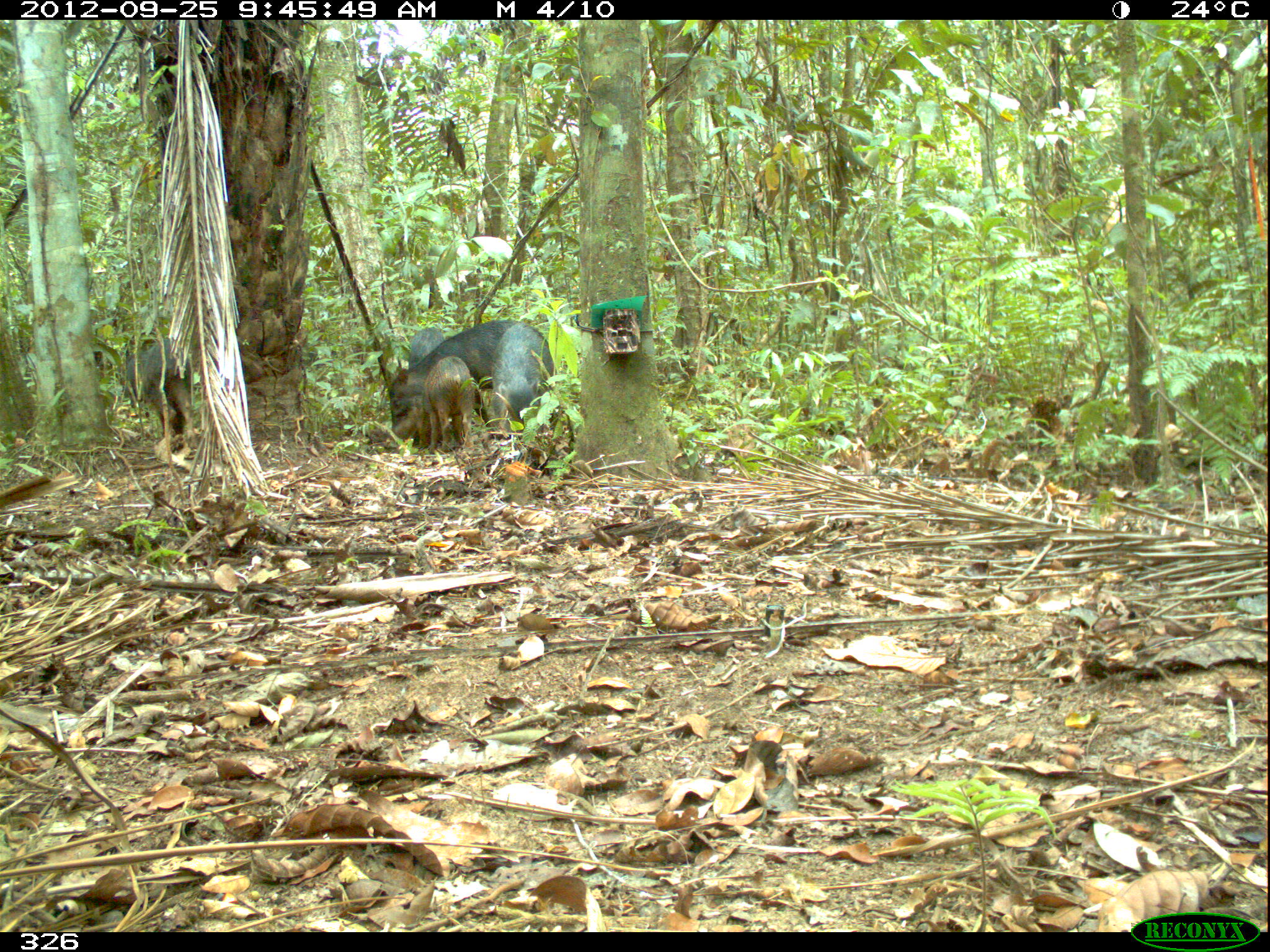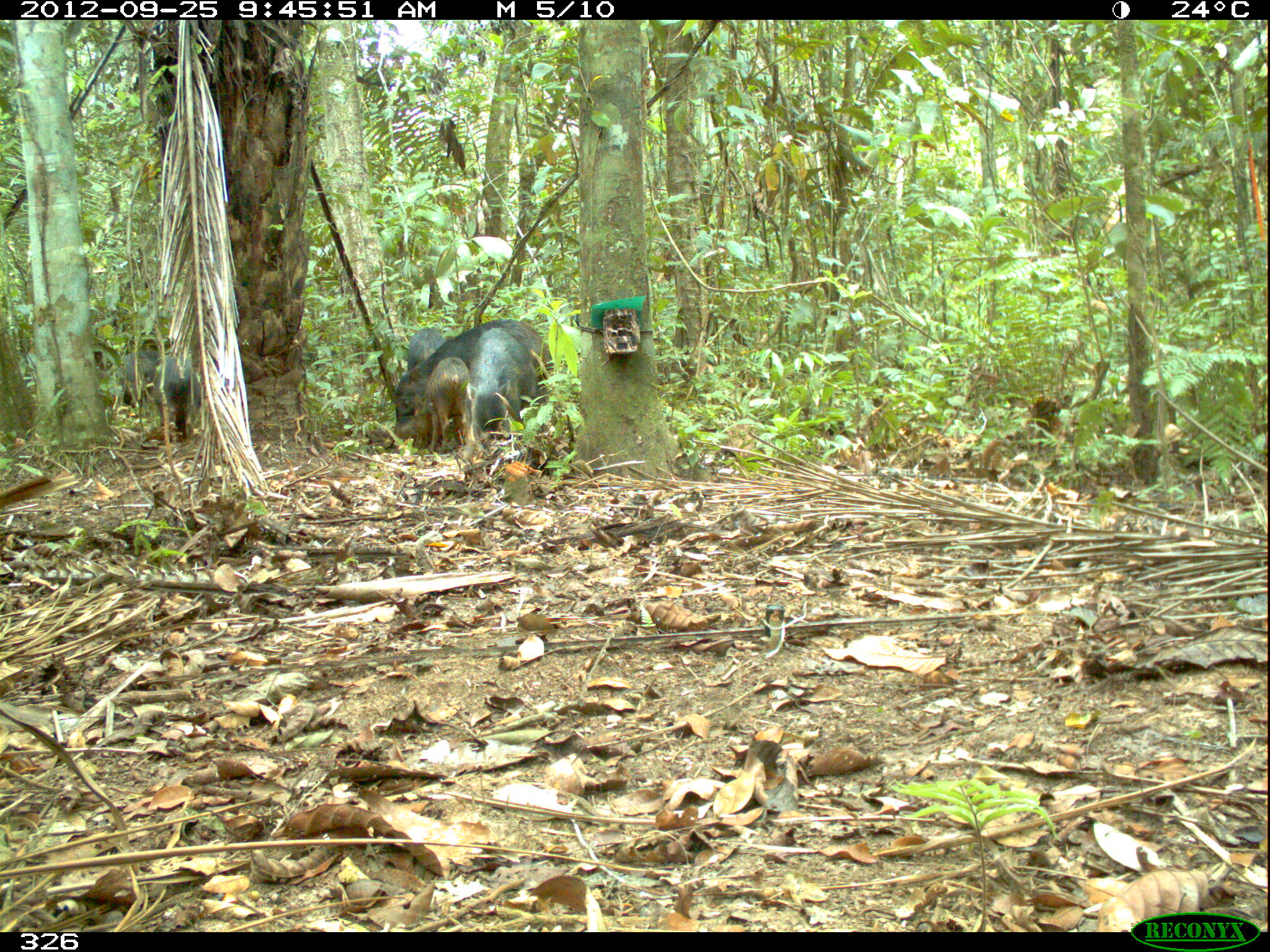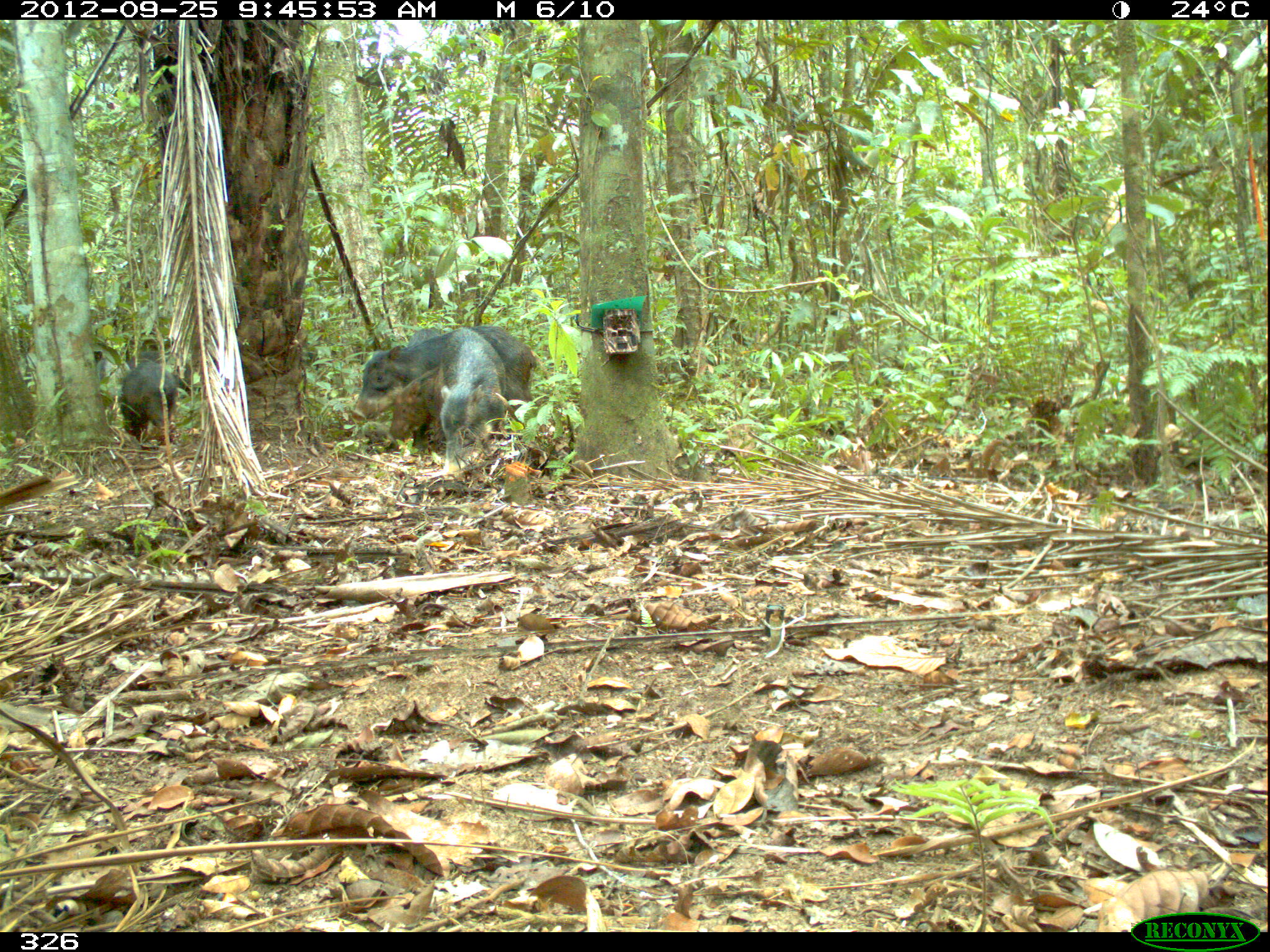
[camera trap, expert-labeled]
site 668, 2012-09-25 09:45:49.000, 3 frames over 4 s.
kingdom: Animalia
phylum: Chordata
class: Mammalia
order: Artiodactyla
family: Tayassuidae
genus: Tayassu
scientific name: Tayassu pecari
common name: white-lipped peccary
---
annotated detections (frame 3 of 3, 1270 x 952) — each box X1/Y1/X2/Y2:
tayassu pecari: 350/325/537/449; 439/327/506/476; 117/360/176/444; 96/350/193/397; 388/366/440/453; 407/327/439/345